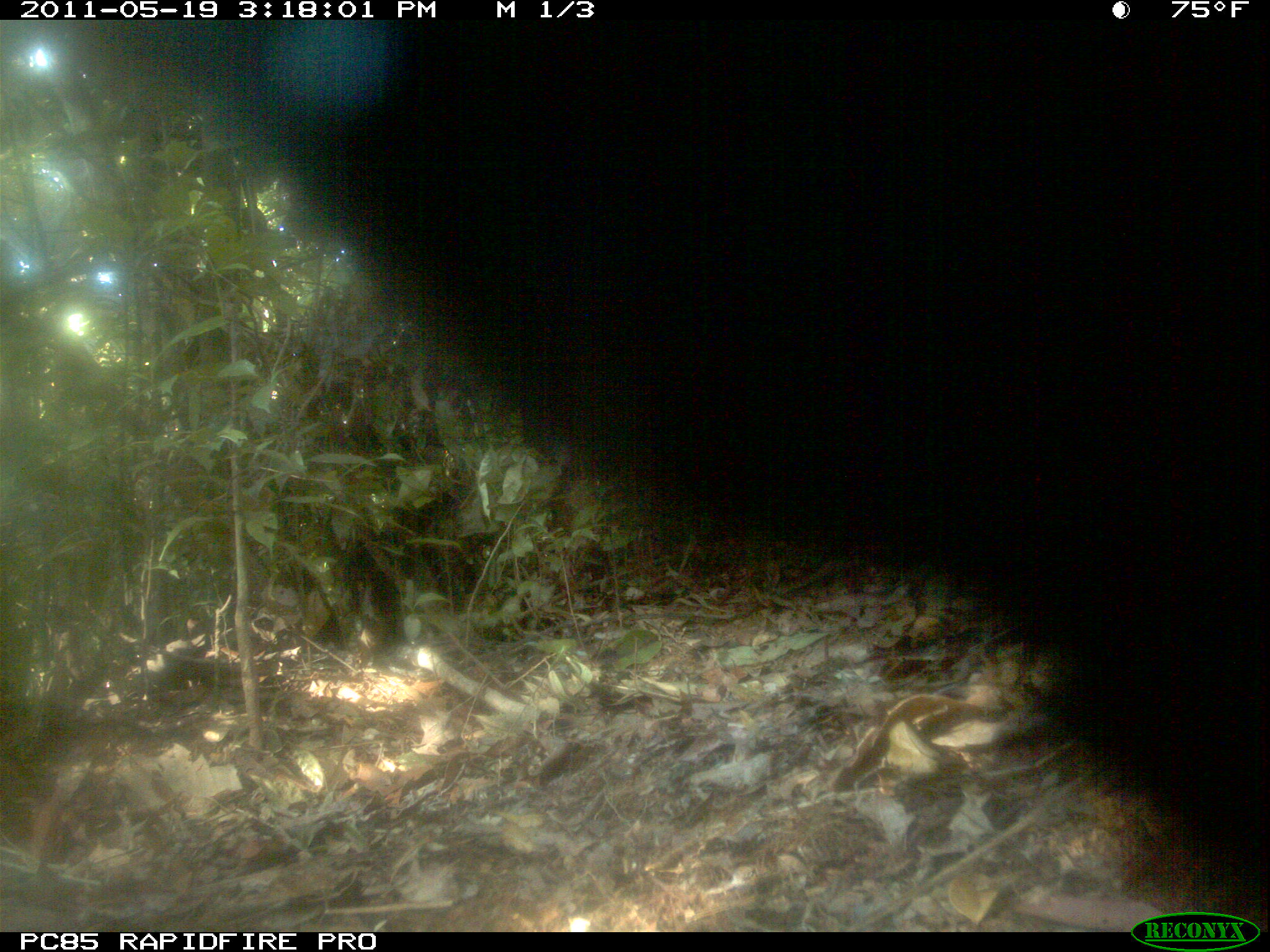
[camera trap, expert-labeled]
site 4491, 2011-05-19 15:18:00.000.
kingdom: Animalia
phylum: Chordata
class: Mammalia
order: Carnivora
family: Eupleridae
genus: Galidia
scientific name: Galidia elegans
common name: ring-tailed vontsira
Galidia elegans (ring-tailed vontsira), count 2.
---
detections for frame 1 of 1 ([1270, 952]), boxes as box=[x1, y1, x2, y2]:
galidia elegans: box=[120, 21, 1270, 928]